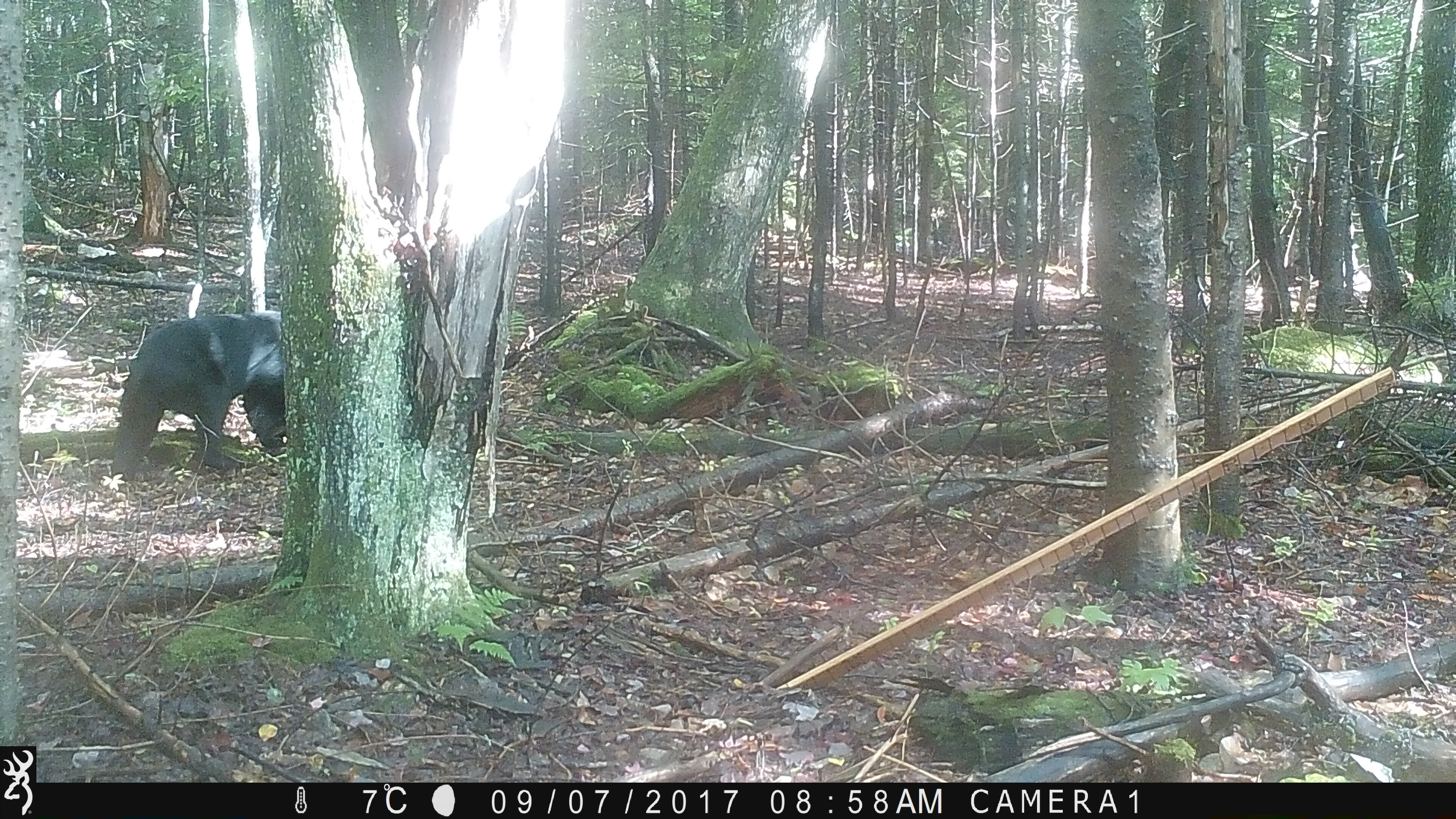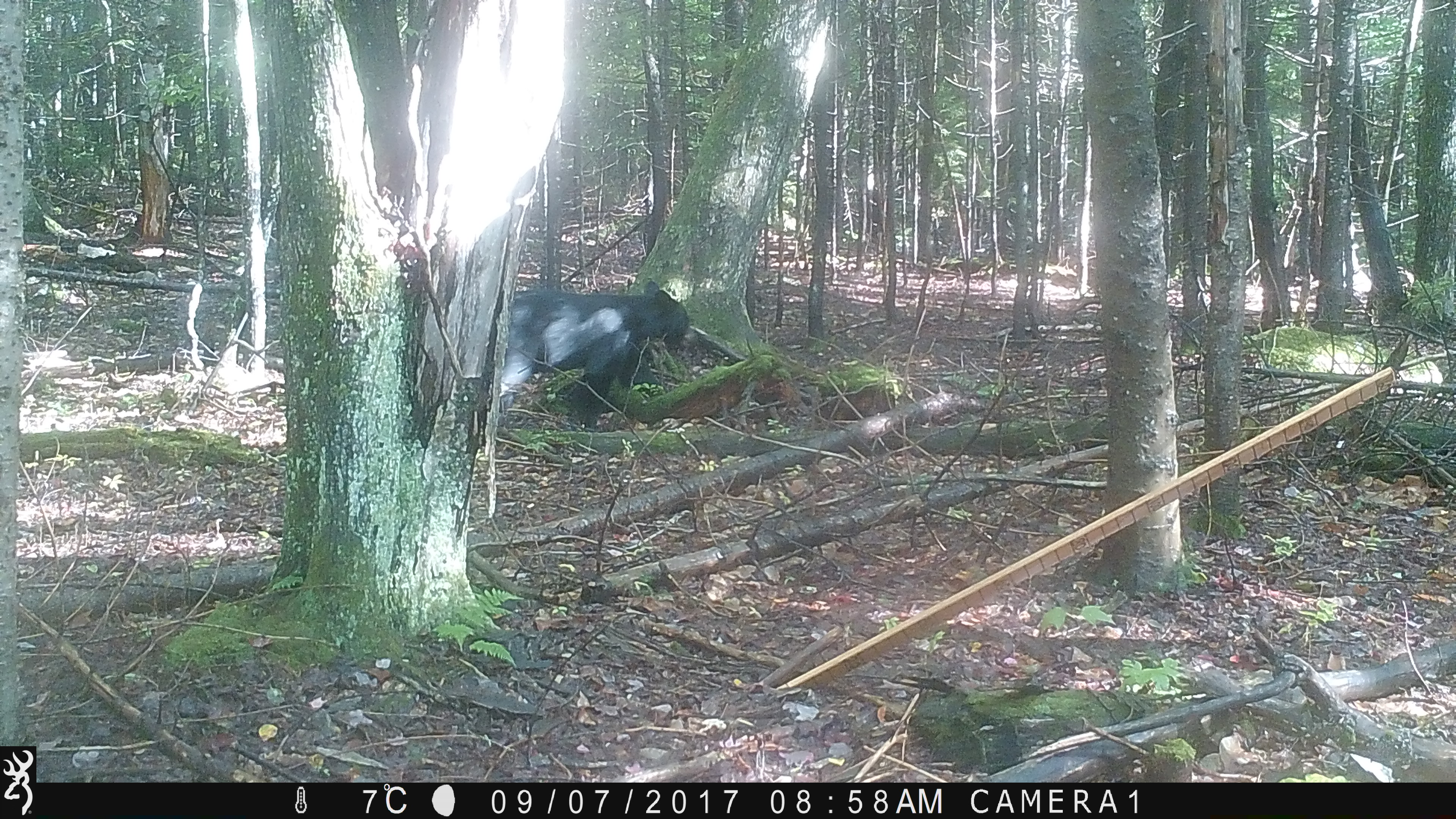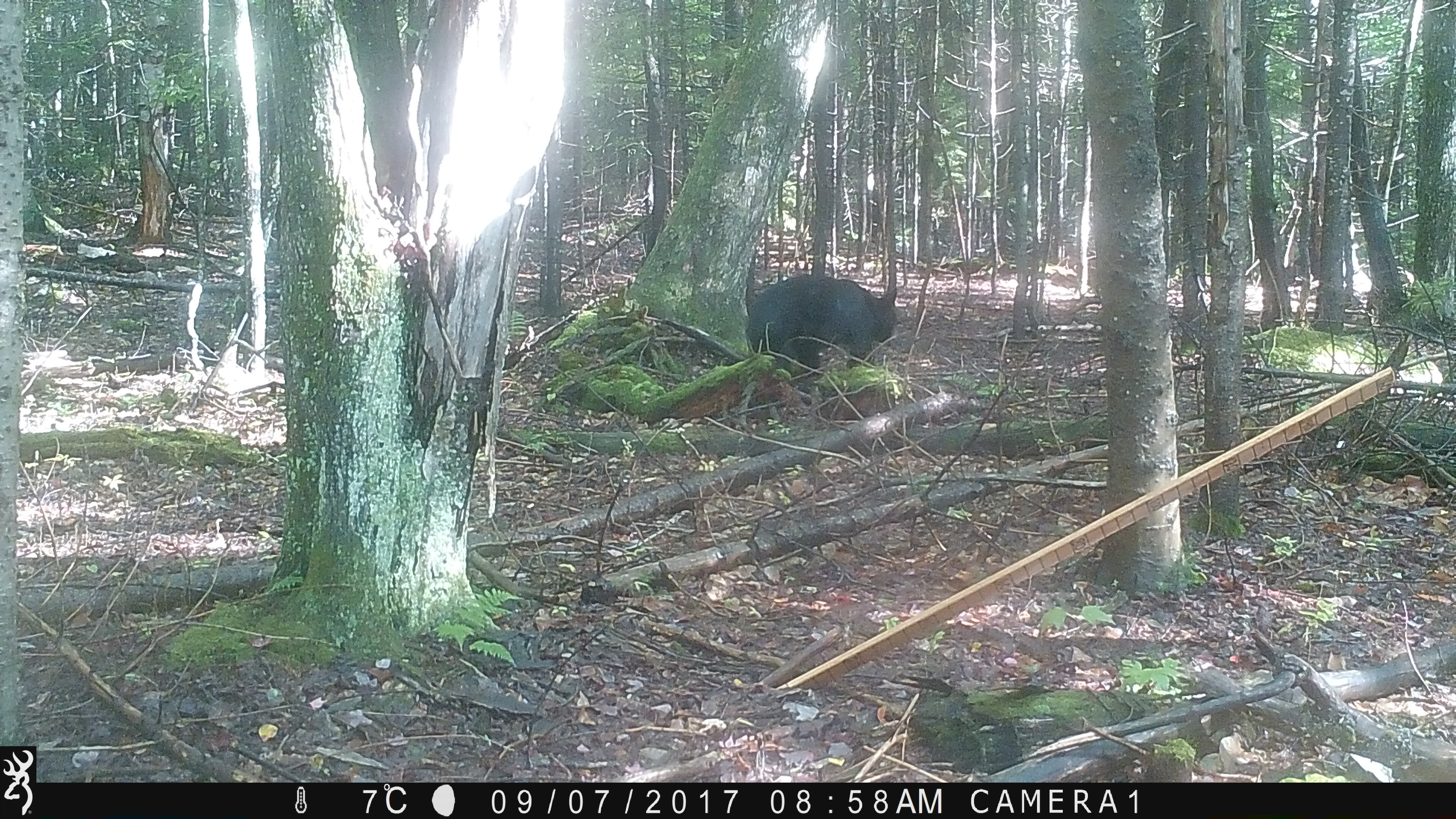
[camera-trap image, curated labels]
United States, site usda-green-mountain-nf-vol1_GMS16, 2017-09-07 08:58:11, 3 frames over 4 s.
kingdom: Animalia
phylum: Chordata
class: Mammalia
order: Carnivora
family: Ursidae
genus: Ursus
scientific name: Ursus americanus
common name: black bear